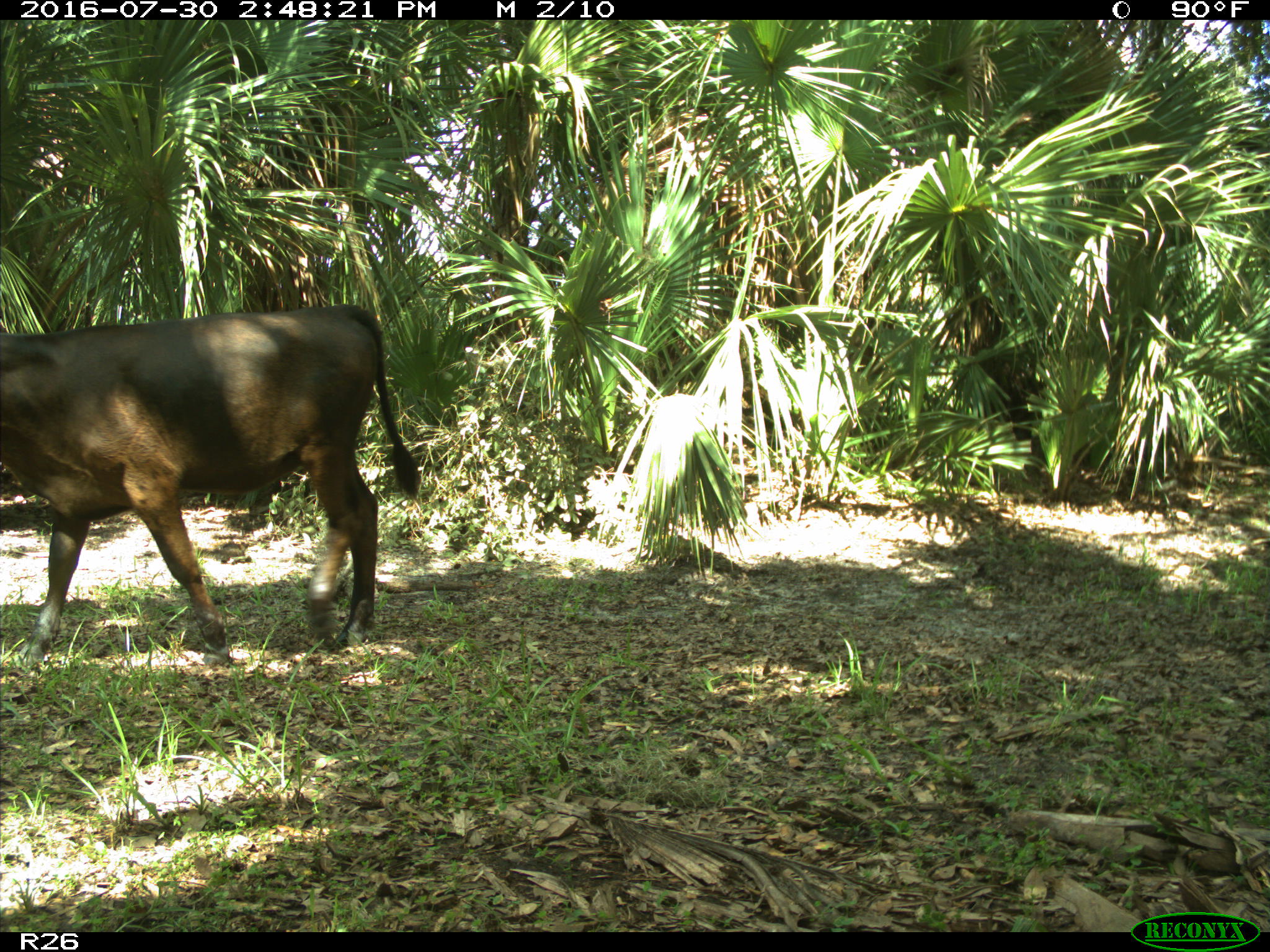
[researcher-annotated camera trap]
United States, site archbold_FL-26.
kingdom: Animalia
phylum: Chordata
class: Mammalia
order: Artiodactyla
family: Bovidae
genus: Bos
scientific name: Bos taurus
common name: domestic cow